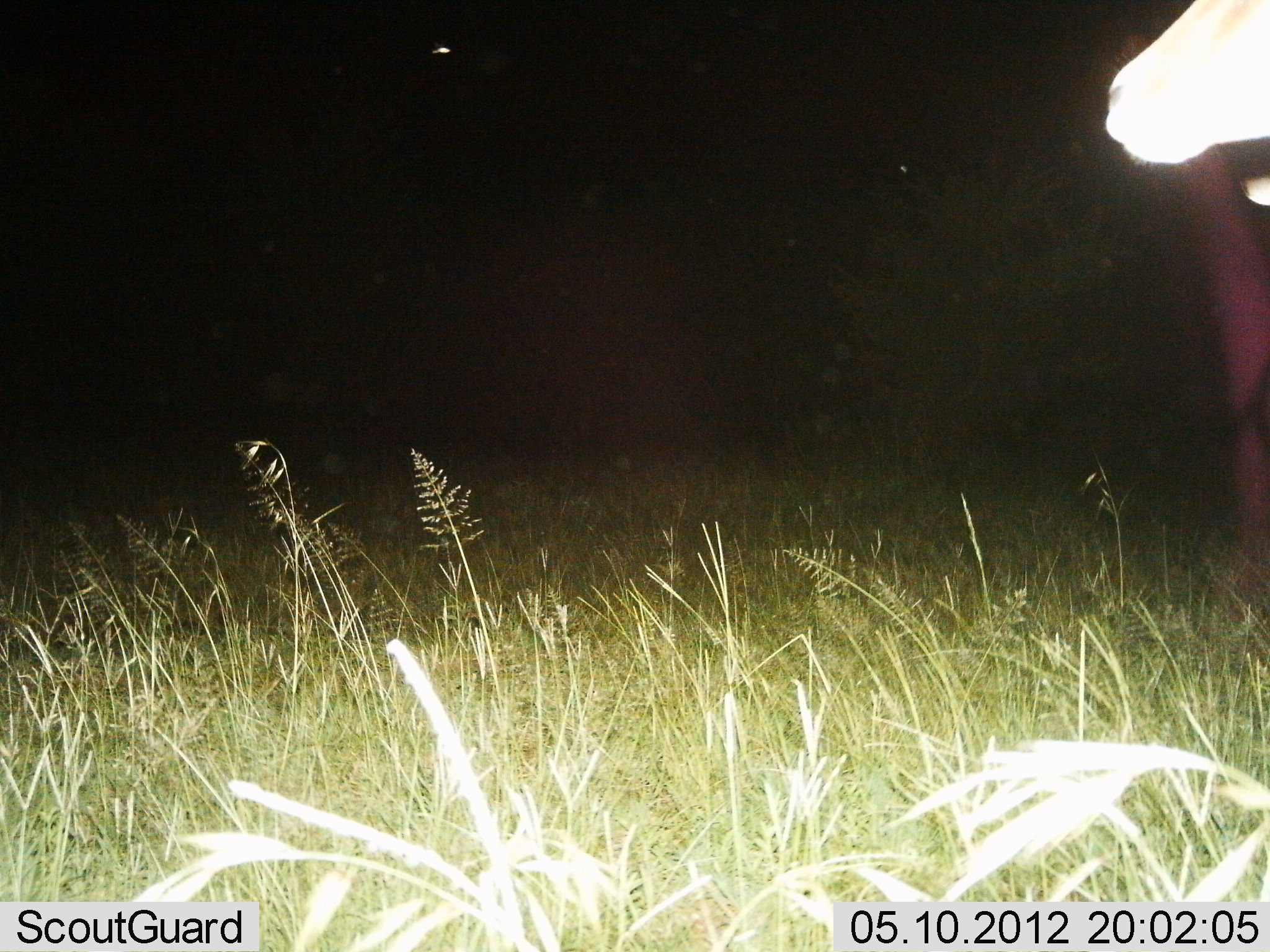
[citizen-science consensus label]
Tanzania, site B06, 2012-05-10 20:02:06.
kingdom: Animalia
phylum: Chordata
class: Mammalia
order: Artiodactyla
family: Bovidae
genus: Aepyceros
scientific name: Aepyceros melampus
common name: impala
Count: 1.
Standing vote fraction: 100%.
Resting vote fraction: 0%.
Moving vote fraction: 0%.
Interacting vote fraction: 0%.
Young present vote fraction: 0%.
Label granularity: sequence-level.